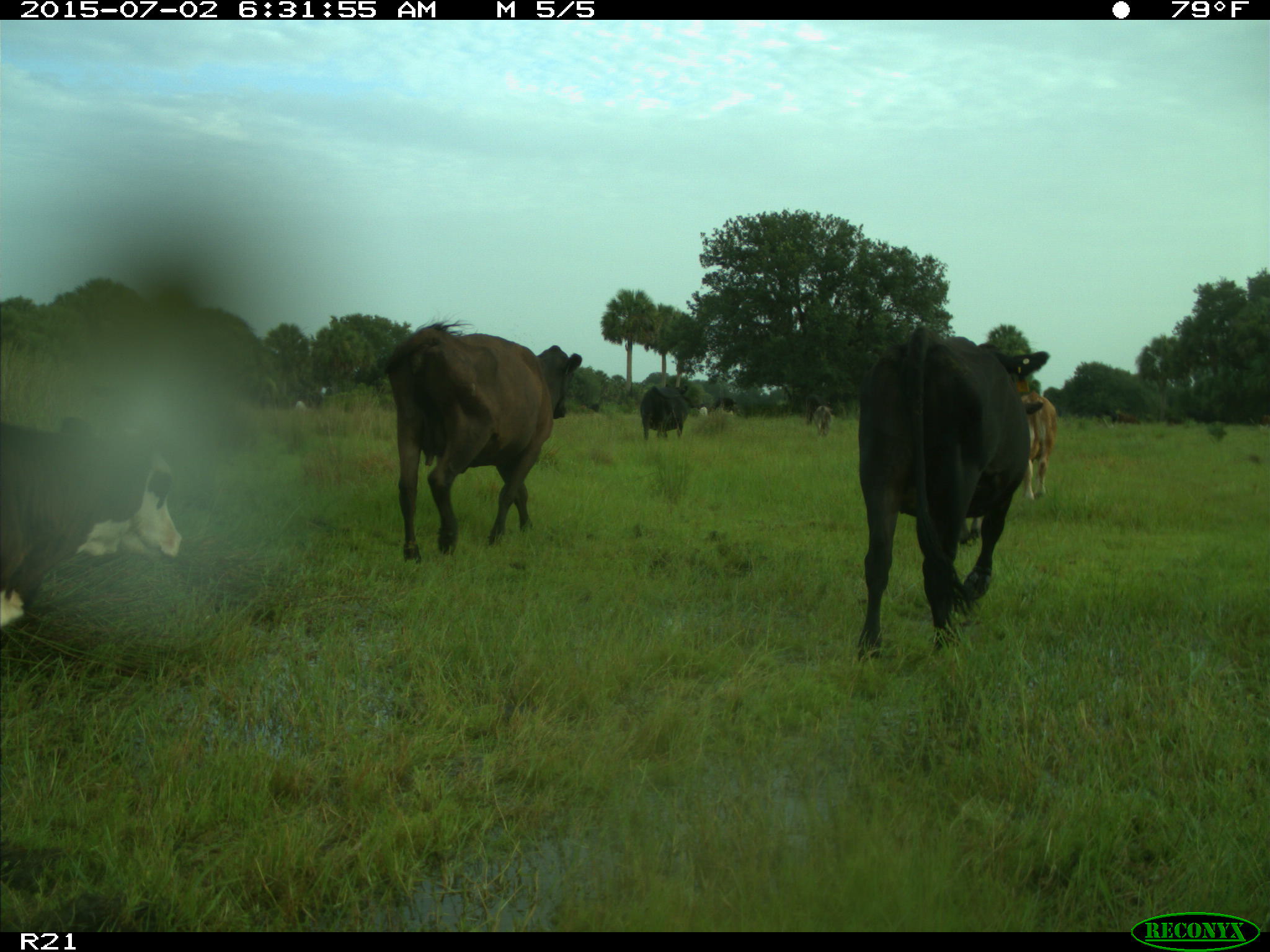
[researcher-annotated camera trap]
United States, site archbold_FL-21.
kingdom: Animalia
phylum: Chordata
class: Mammalia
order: Artiodactyla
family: Bovidae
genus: Bos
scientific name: Bos taurus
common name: domestic cow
Bos taurus (domestic cow).